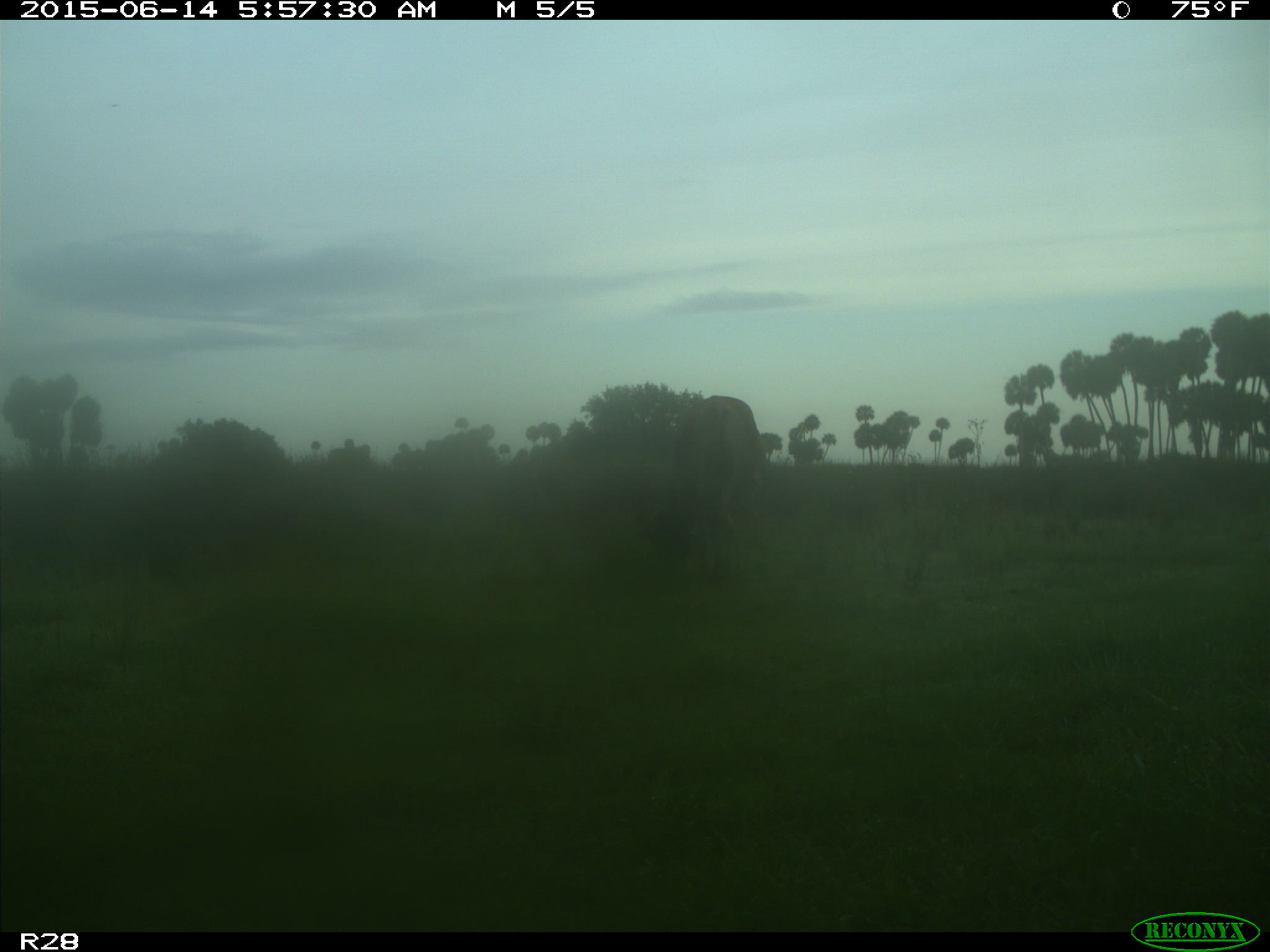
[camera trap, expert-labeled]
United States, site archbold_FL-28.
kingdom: Animalia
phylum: Chordata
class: Mammalia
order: Artiodactyla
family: Bovidae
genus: Bos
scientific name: Bos taurus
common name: domestic cow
Bos taurus (domestic cow).